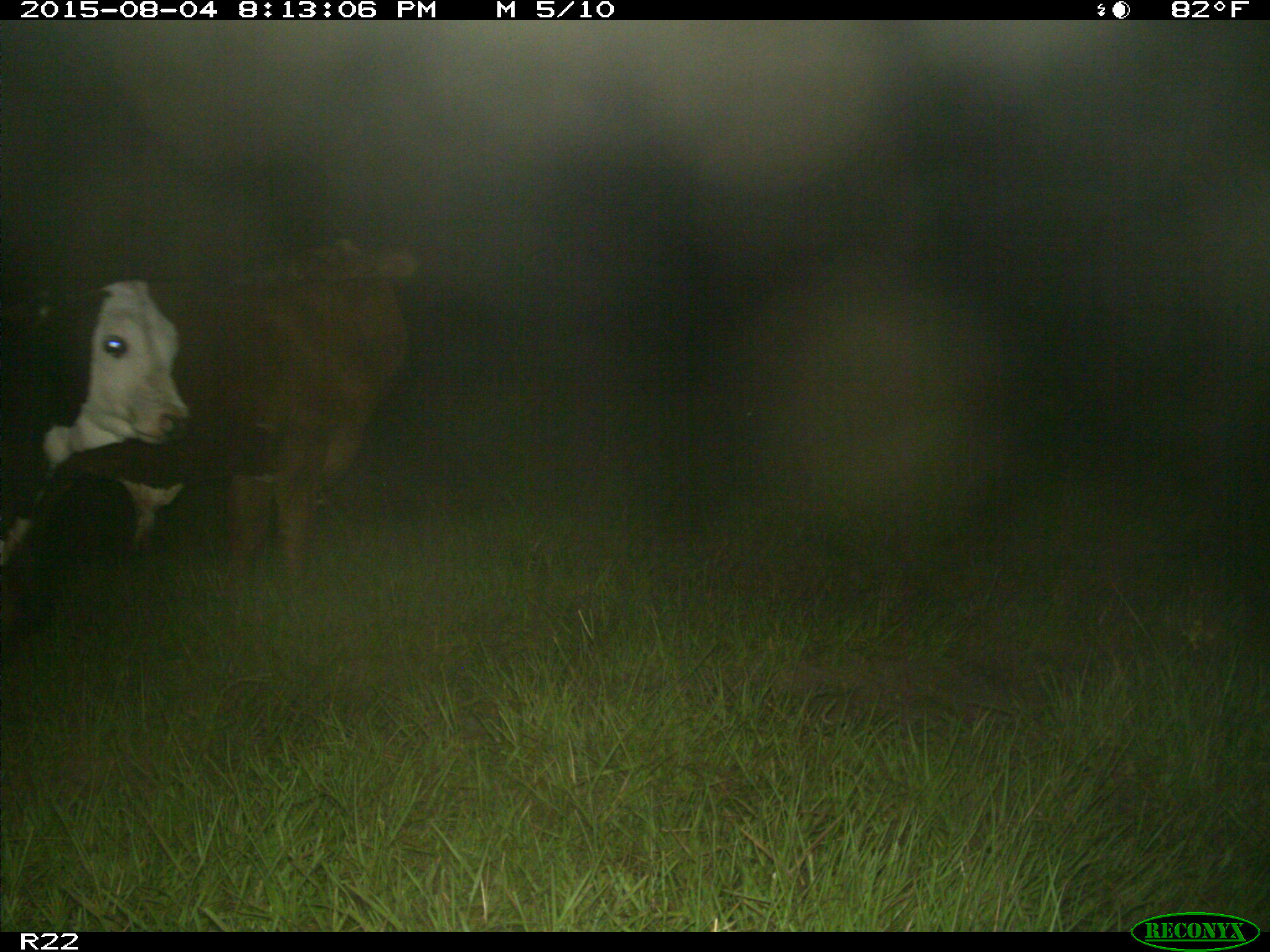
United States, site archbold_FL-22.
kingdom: Animalia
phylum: Chordata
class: Mammalia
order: Artiodactyla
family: Bovidae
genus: Bos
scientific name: Bos taurus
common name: domestic cow